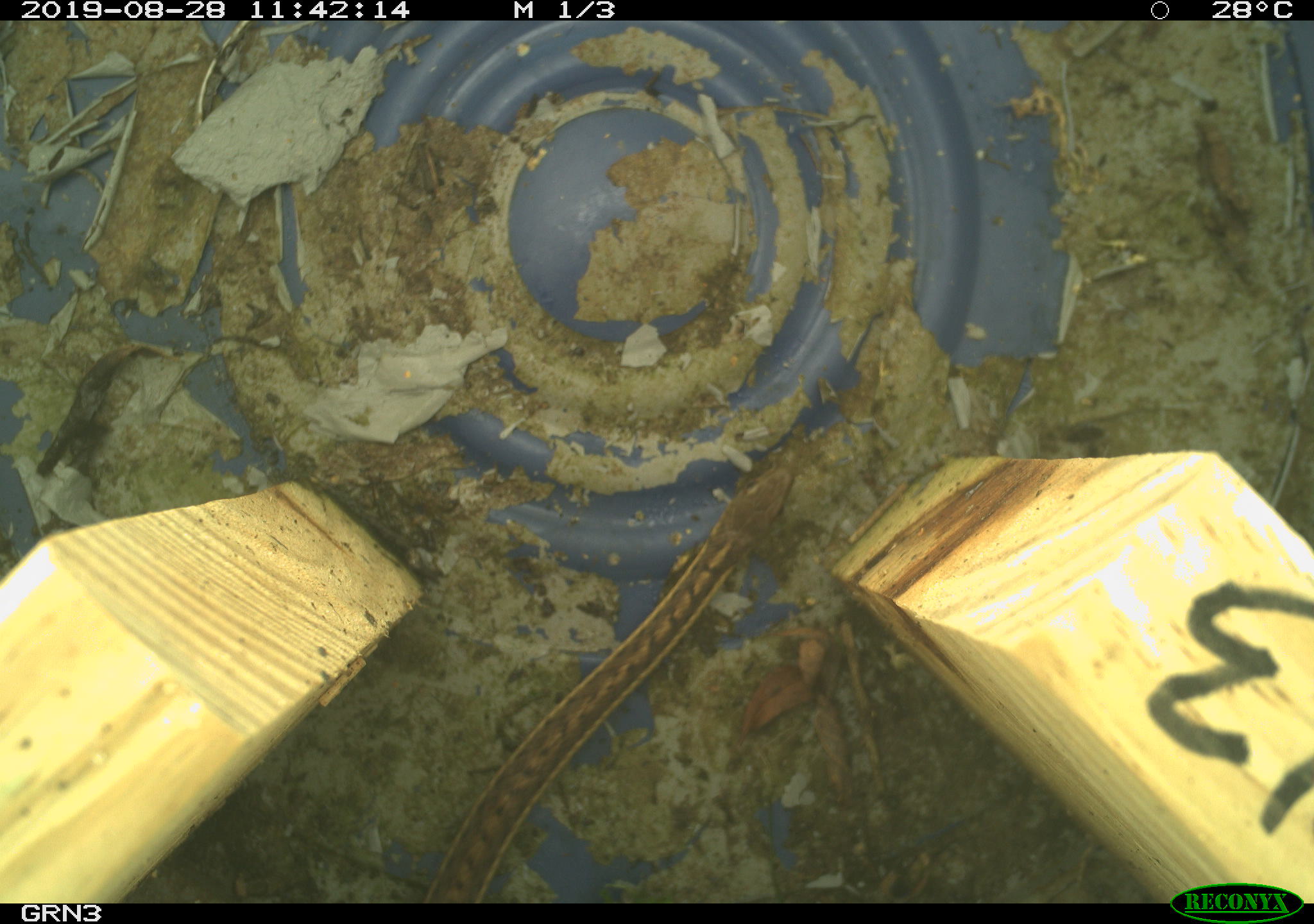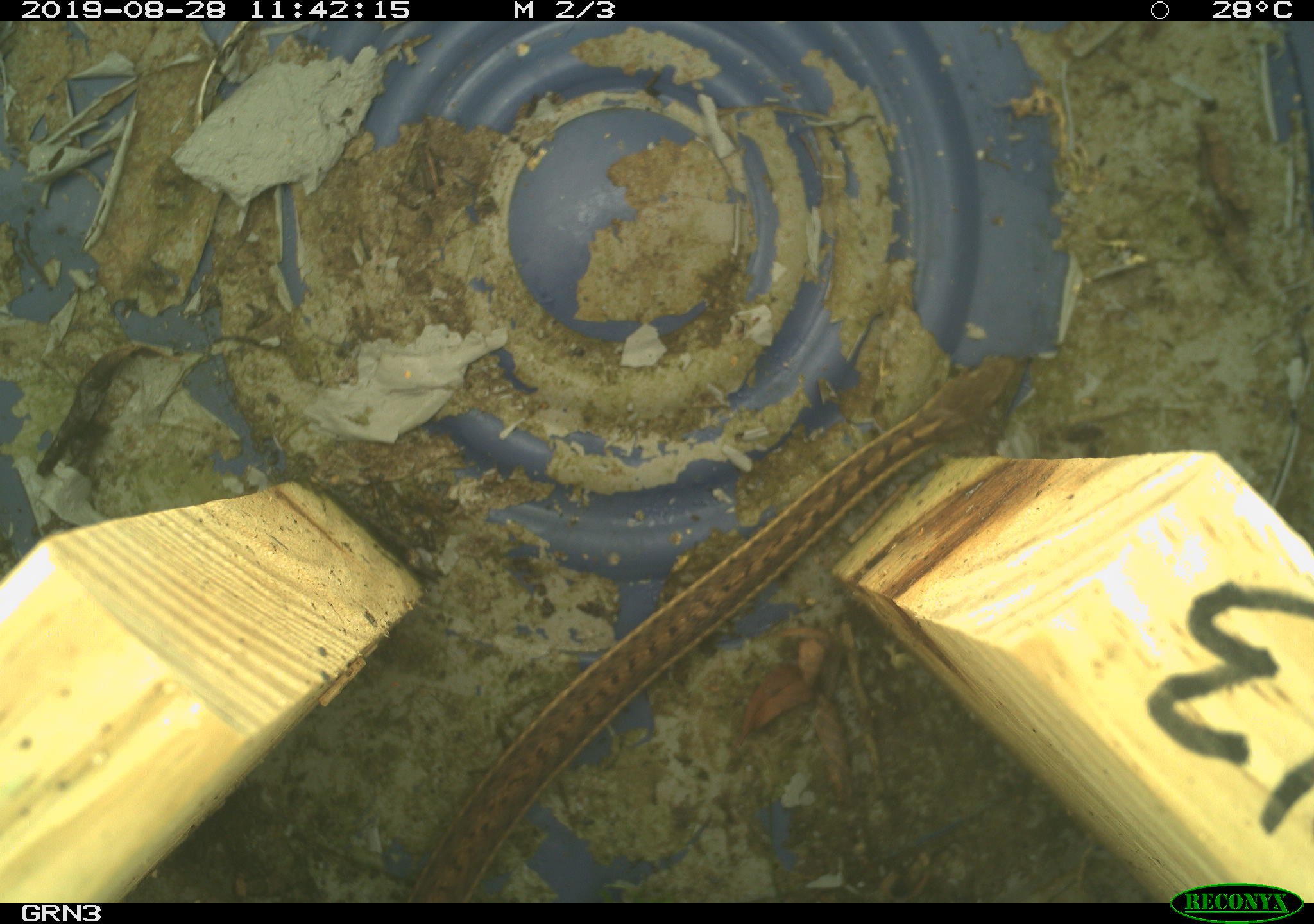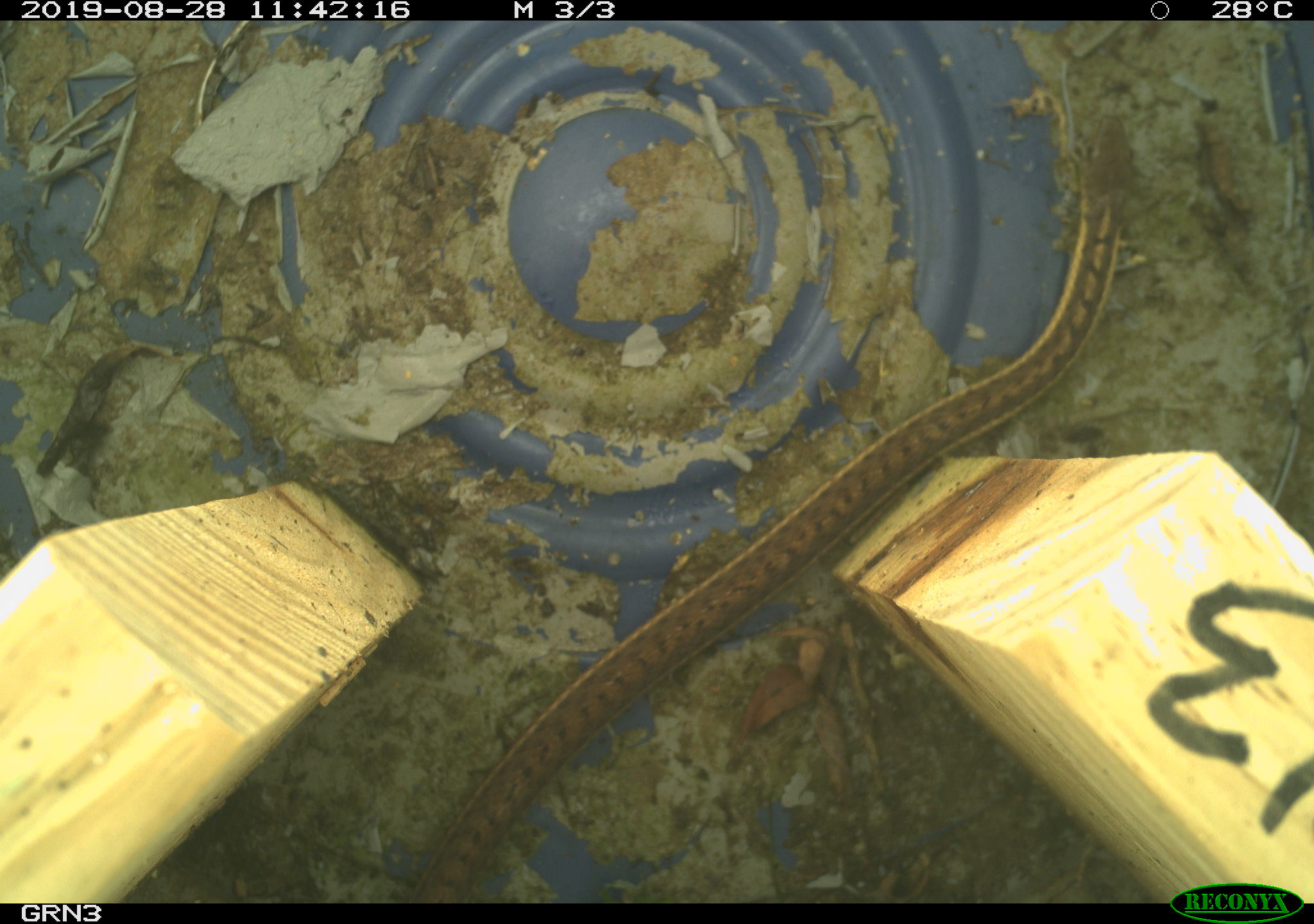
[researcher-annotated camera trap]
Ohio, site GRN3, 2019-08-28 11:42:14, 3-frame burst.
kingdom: Animalia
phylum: Chordata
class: Reptilia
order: Squamata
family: Colubridae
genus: Thamnophis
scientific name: Thamnophis sirtalis sirtalis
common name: eastern gartersnake